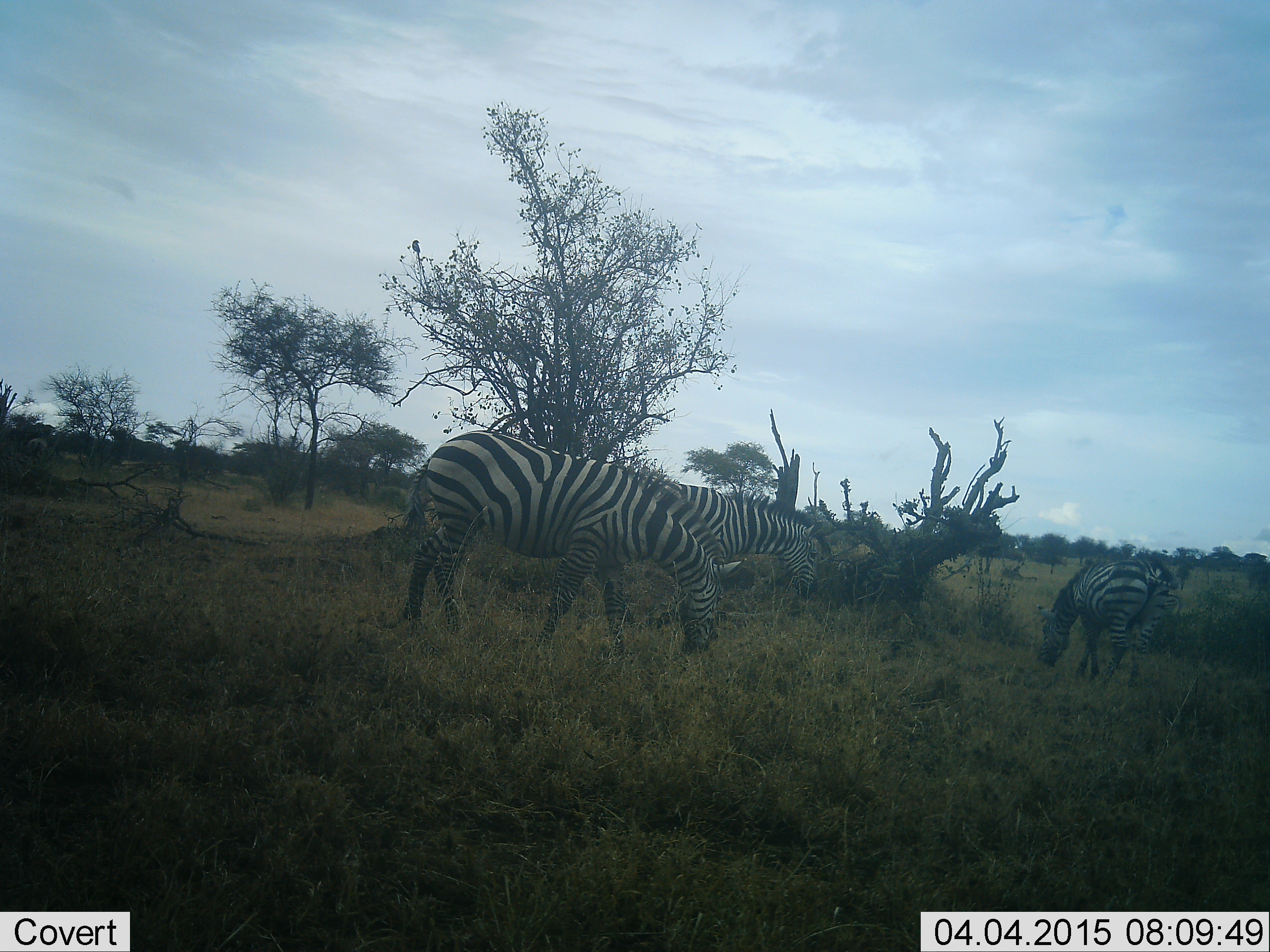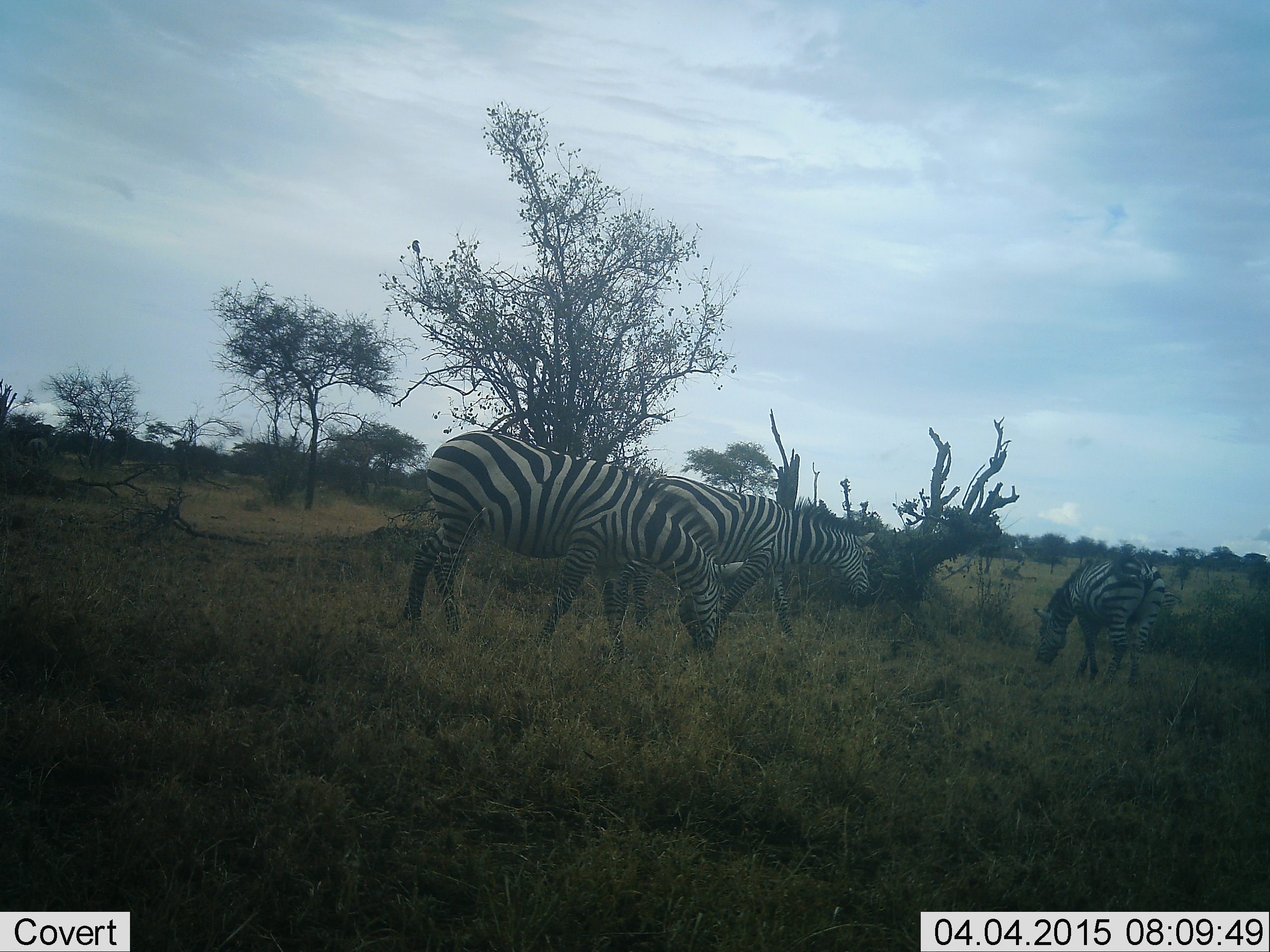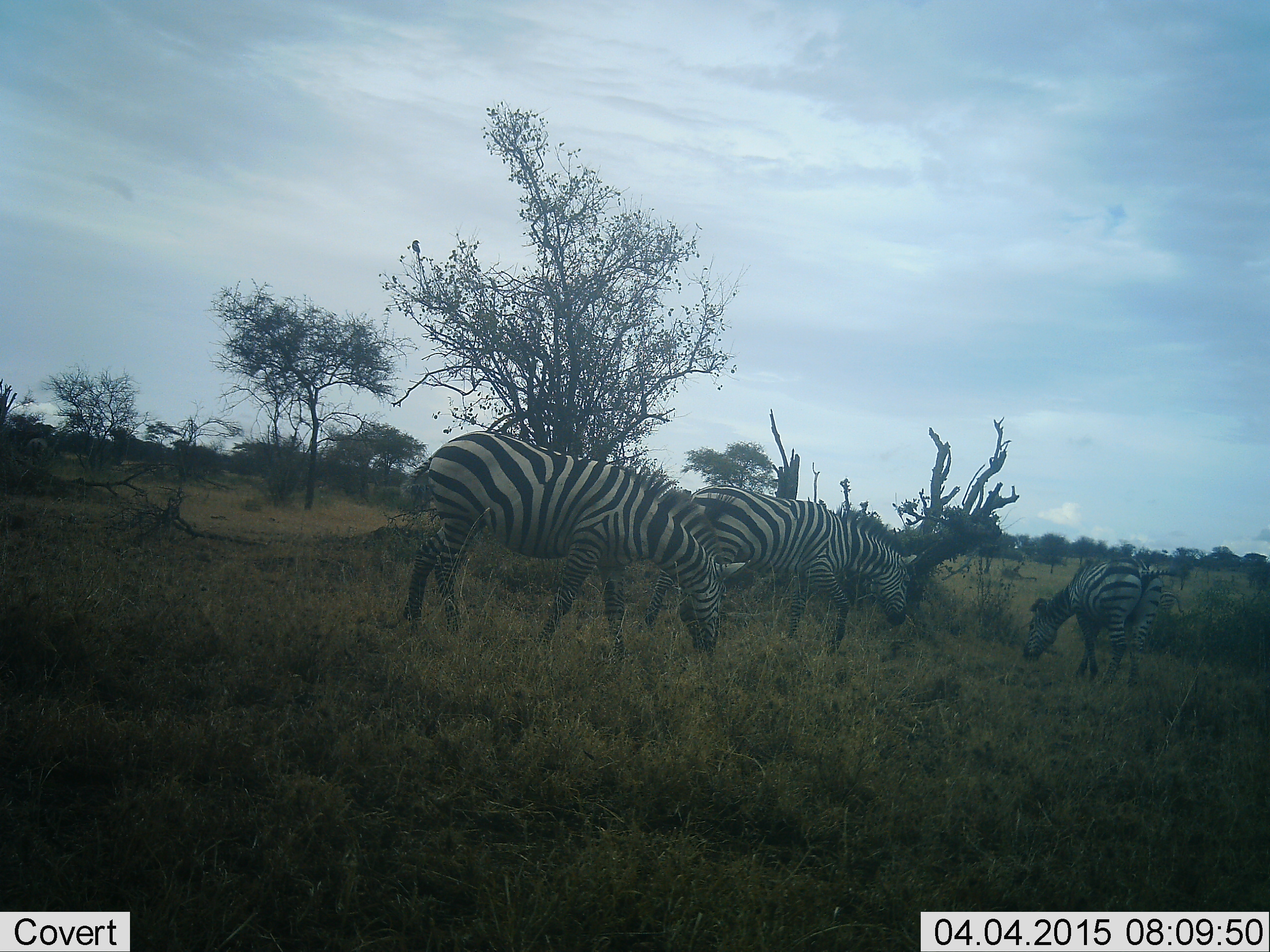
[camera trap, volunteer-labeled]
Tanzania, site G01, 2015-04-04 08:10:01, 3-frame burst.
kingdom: Animalia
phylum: Chordata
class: Mammalia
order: Perissodactyla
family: Equidae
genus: Equus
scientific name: Equus quagga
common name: plains zebra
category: zebra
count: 3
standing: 30%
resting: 0%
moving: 40%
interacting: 0%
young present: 0%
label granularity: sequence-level